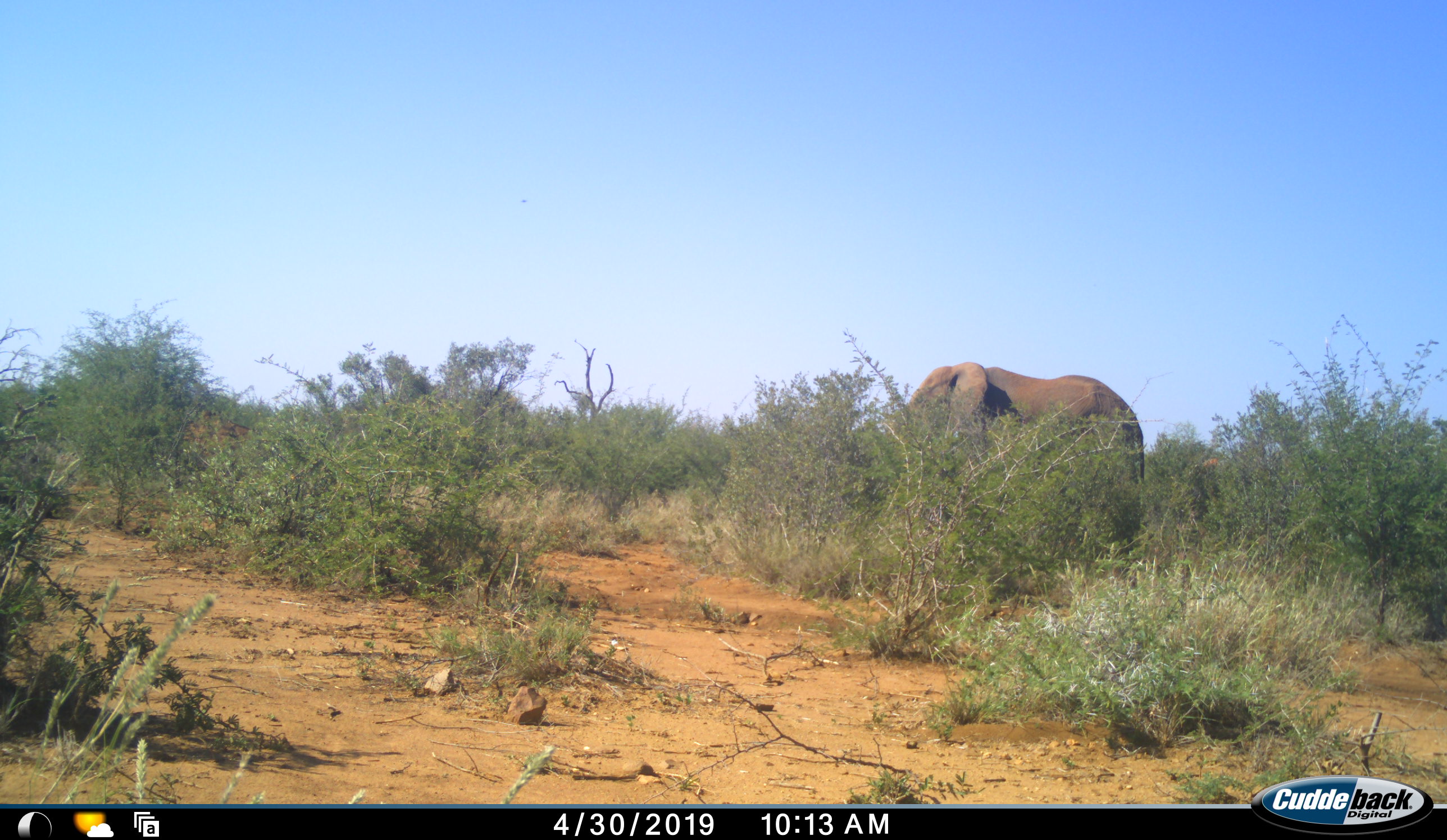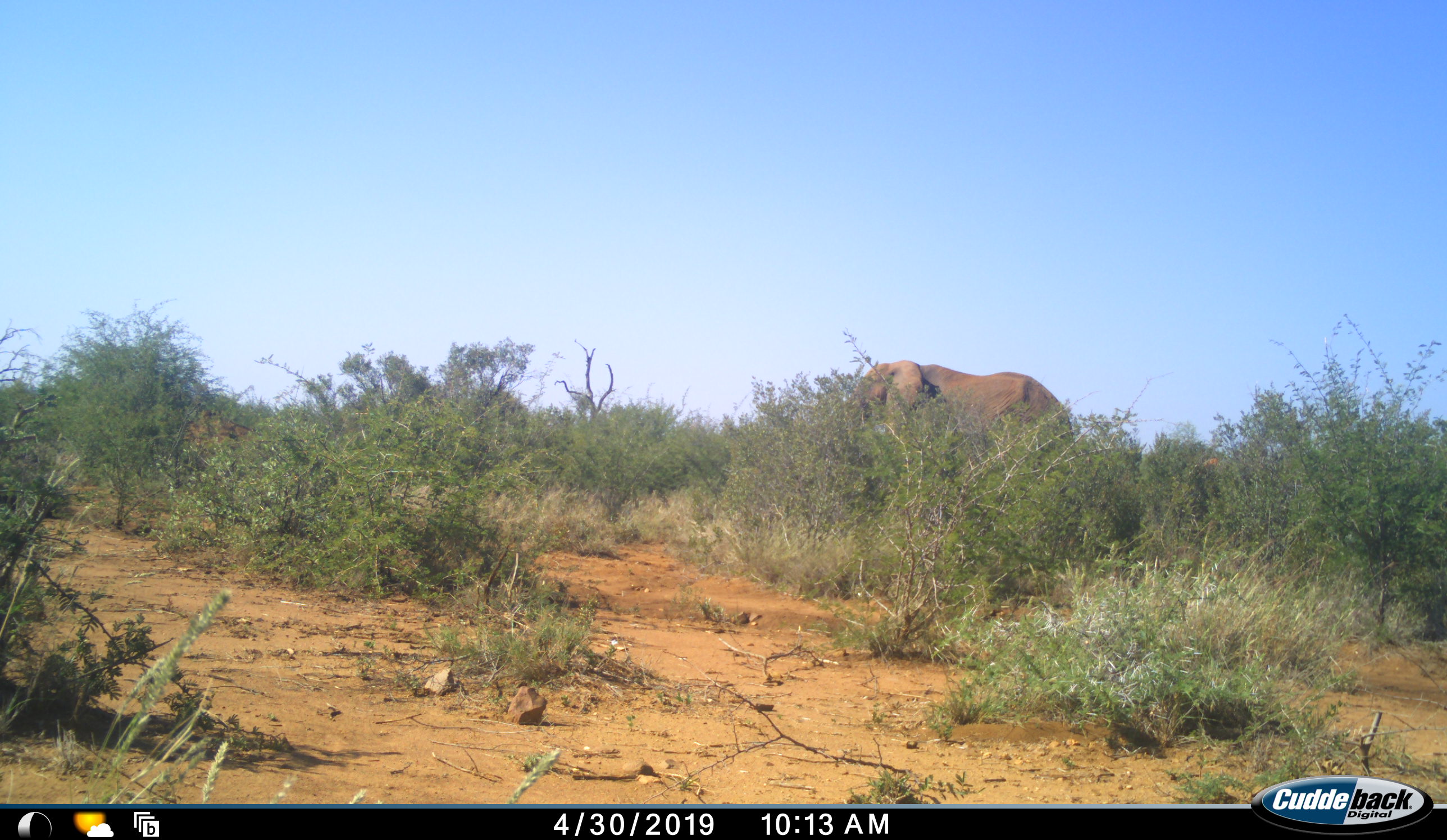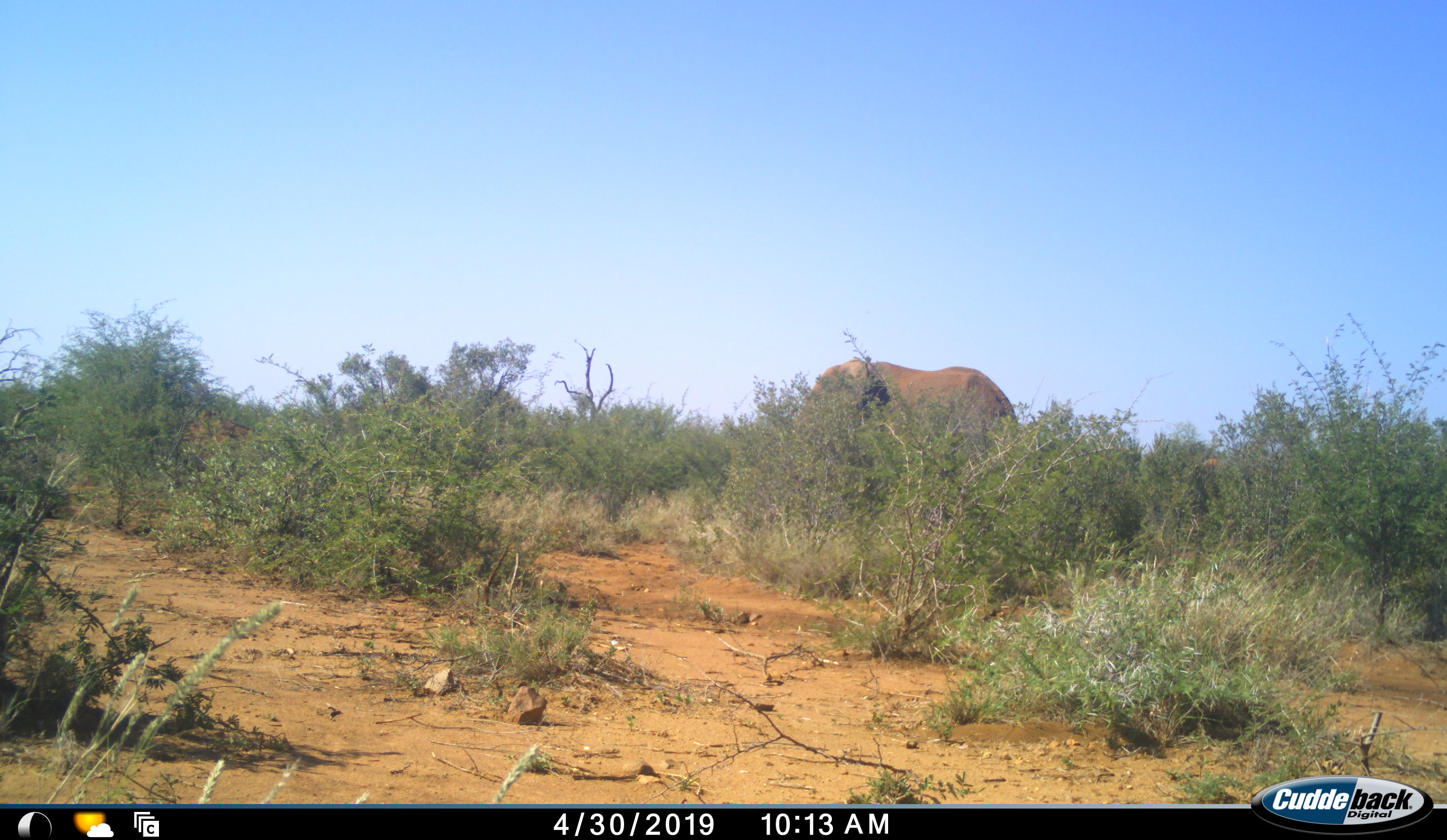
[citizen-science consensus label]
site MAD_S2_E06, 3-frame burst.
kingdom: Animalia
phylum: Chordata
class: Mammalia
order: Proboscidea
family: Elephantidae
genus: Loxodonta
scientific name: Loxodonta africana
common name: african bush elephant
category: elephant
Elephant (african bush elephant) (Loxodonta africana), count 1. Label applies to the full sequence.